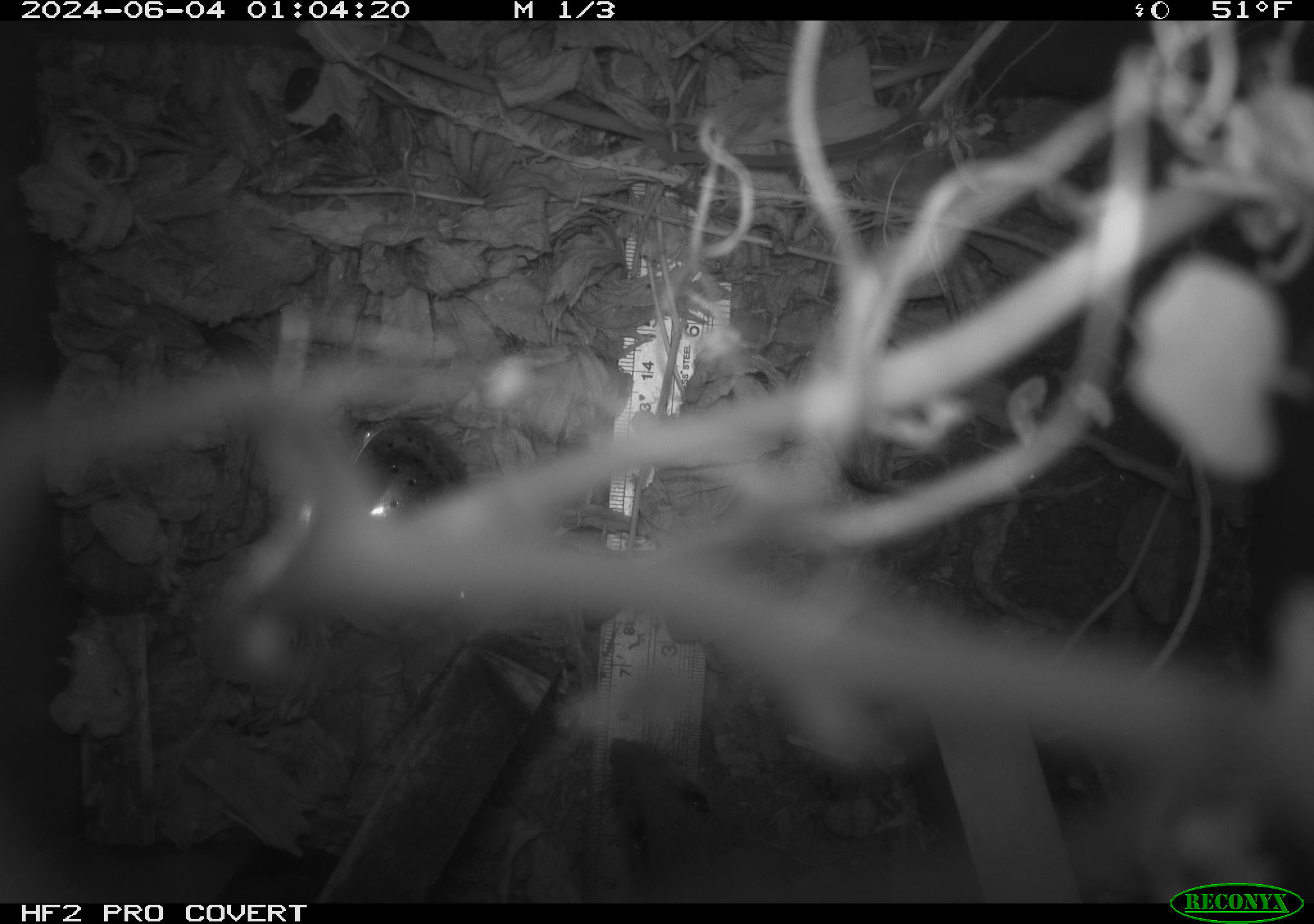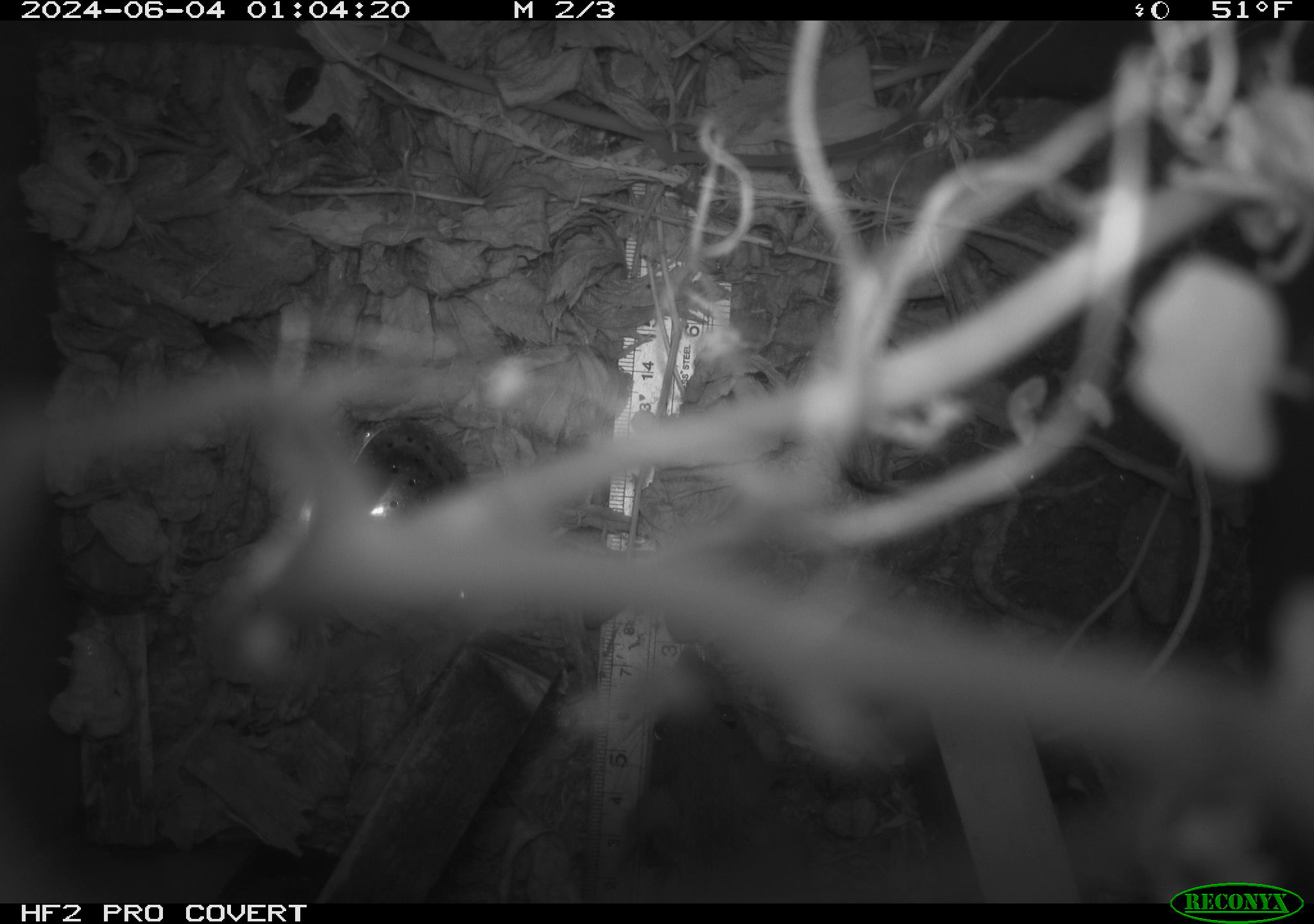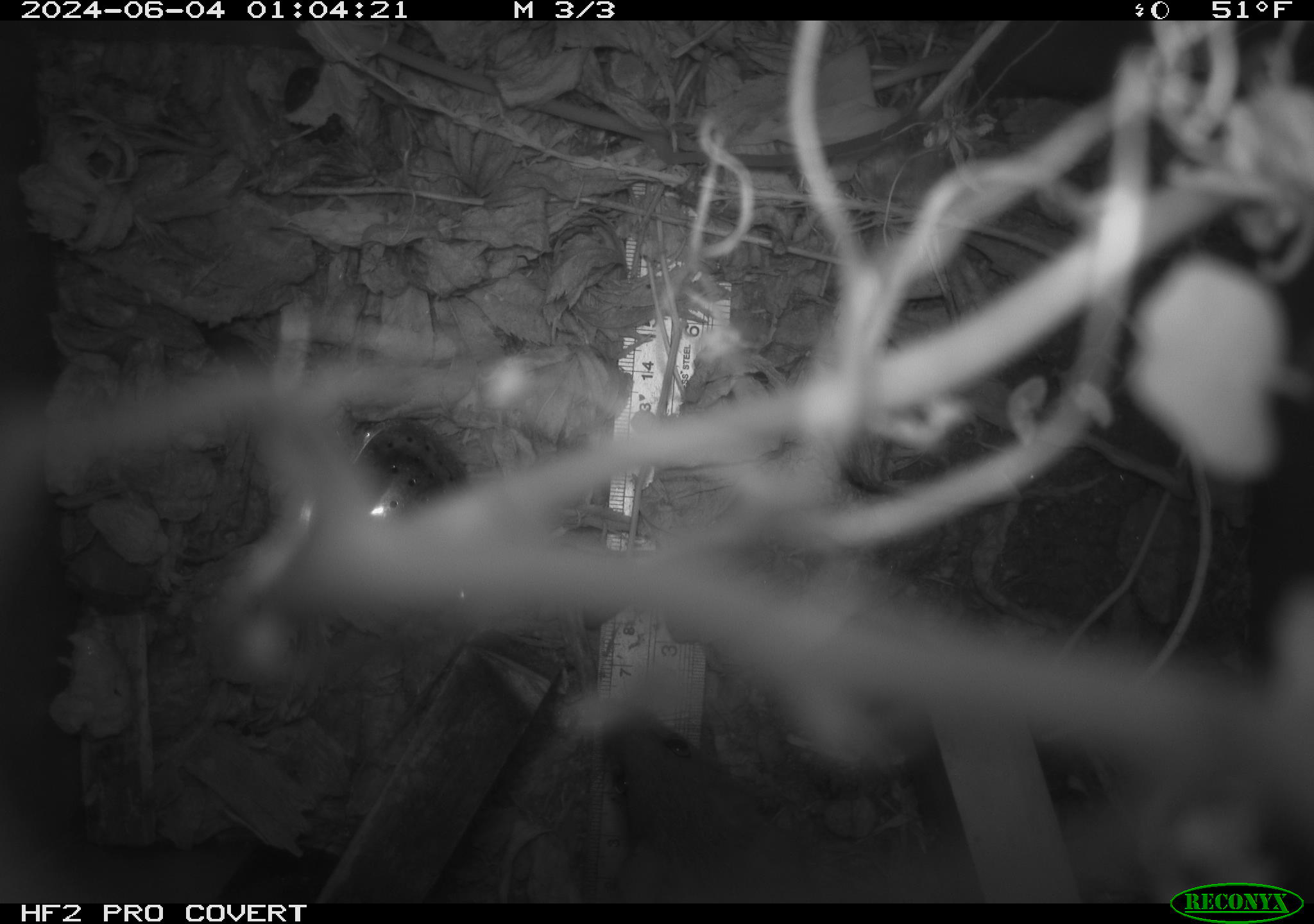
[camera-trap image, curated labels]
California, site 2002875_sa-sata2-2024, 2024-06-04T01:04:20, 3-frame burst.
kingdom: Animalia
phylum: Chordata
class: Mammalia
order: Rodentia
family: Muridae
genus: Rattus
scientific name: Rattus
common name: rat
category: rattus species